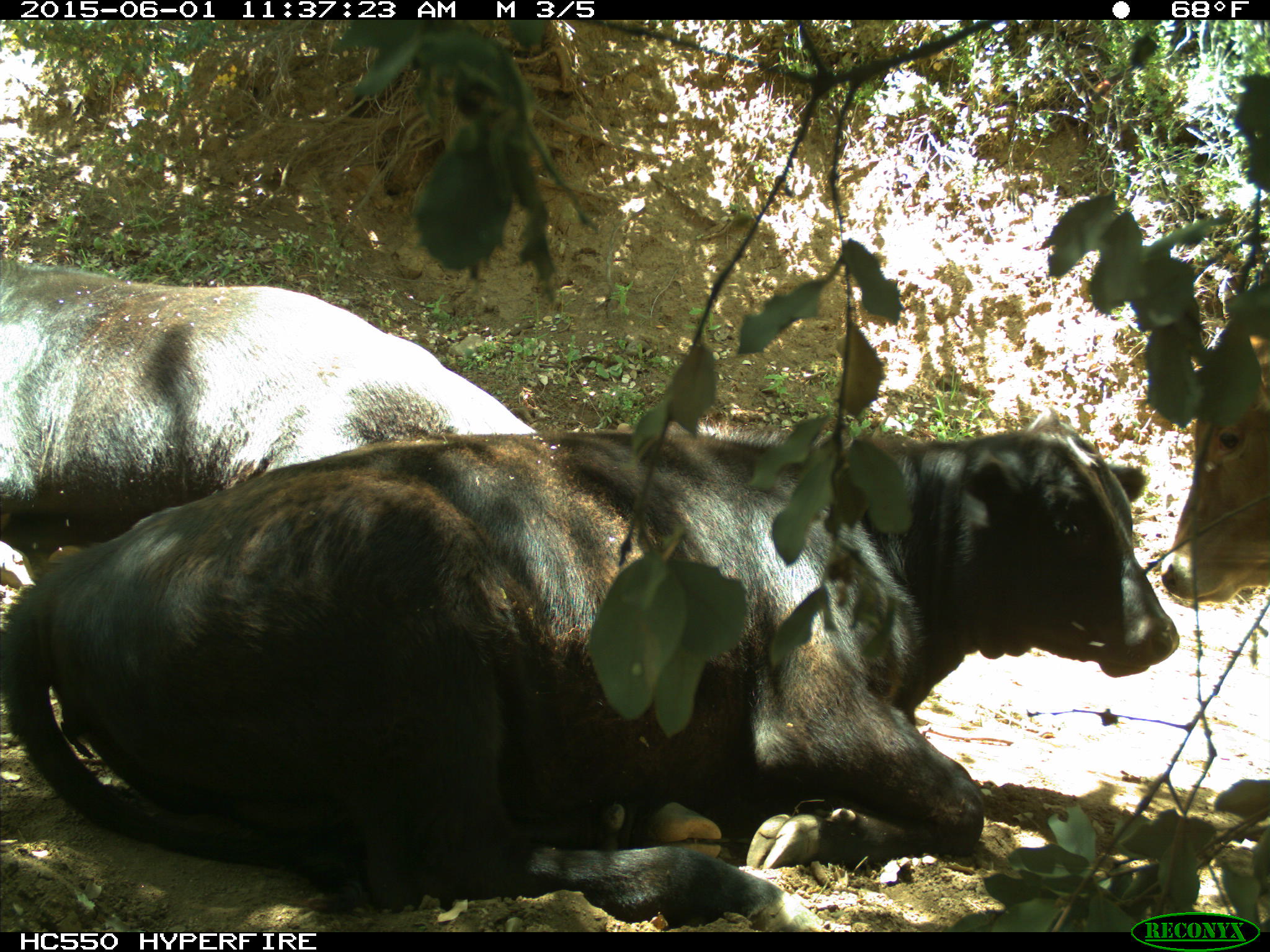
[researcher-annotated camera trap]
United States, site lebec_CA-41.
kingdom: Animalia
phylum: Chordata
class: Mammalia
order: Artiodactyla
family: Bovidae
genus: Bos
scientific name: Bos taurus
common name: domestic cow